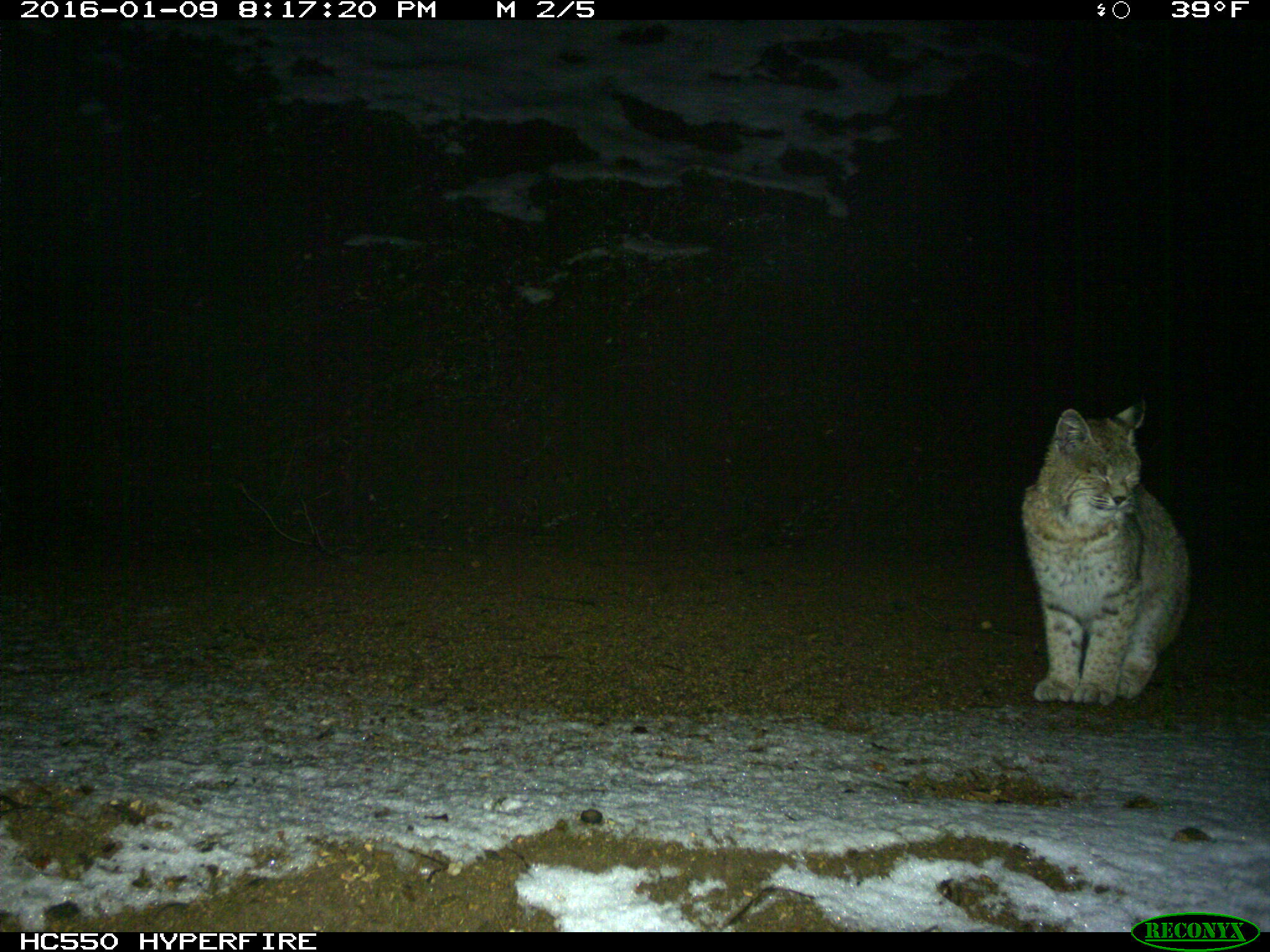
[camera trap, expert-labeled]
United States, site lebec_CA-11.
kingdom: Animalia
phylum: Chordata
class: Mammalia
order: Carnivora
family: Felidae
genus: Lynx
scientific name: Lynx rufus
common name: bobcat